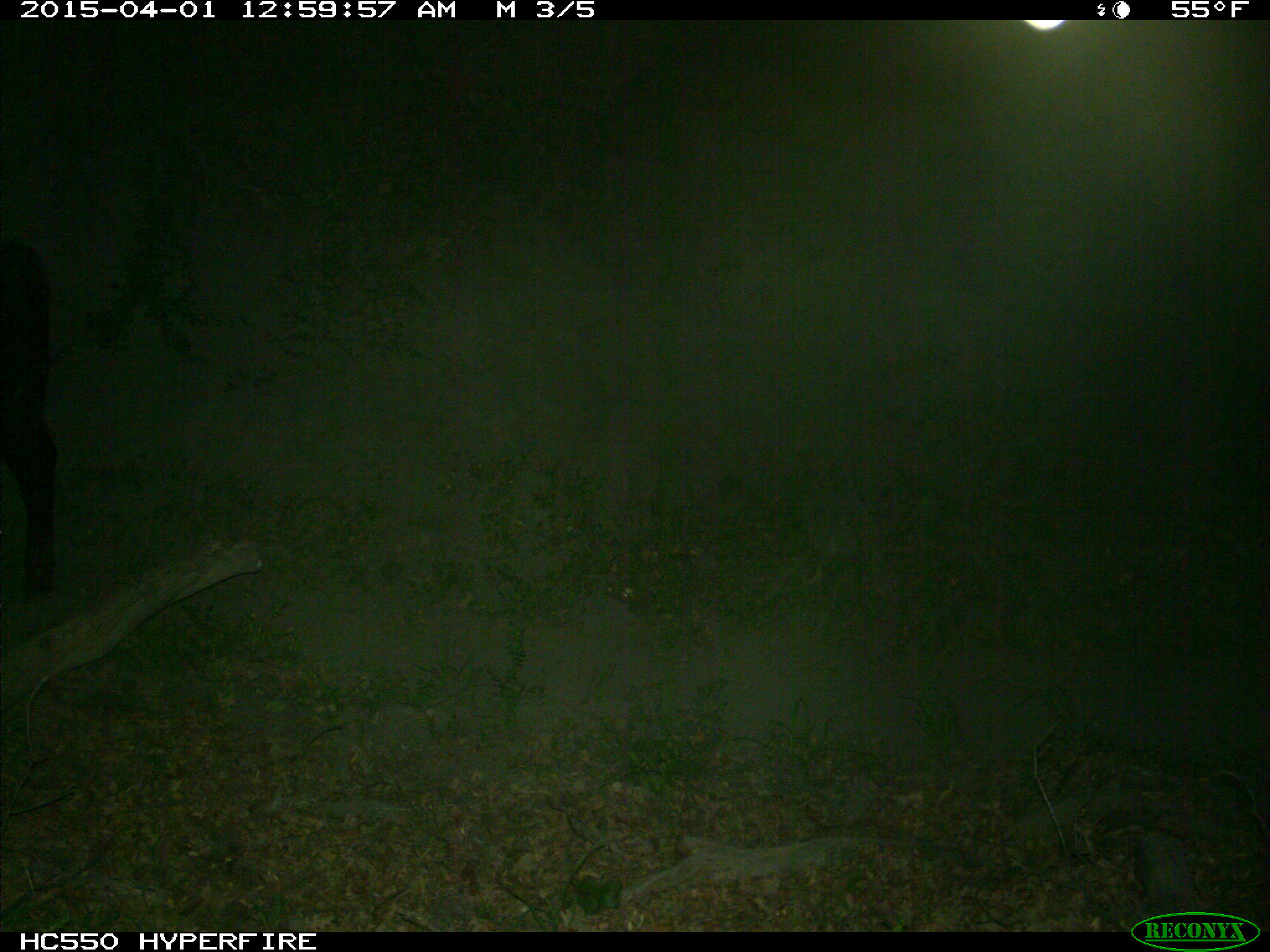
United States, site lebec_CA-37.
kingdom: Animalia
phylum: Chordata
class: Mammalia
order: Artiodactyla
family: Bovidae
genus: Bos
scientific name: Bos taurus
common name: domestic cow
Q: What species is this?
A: Bos taurus (domestic cow).